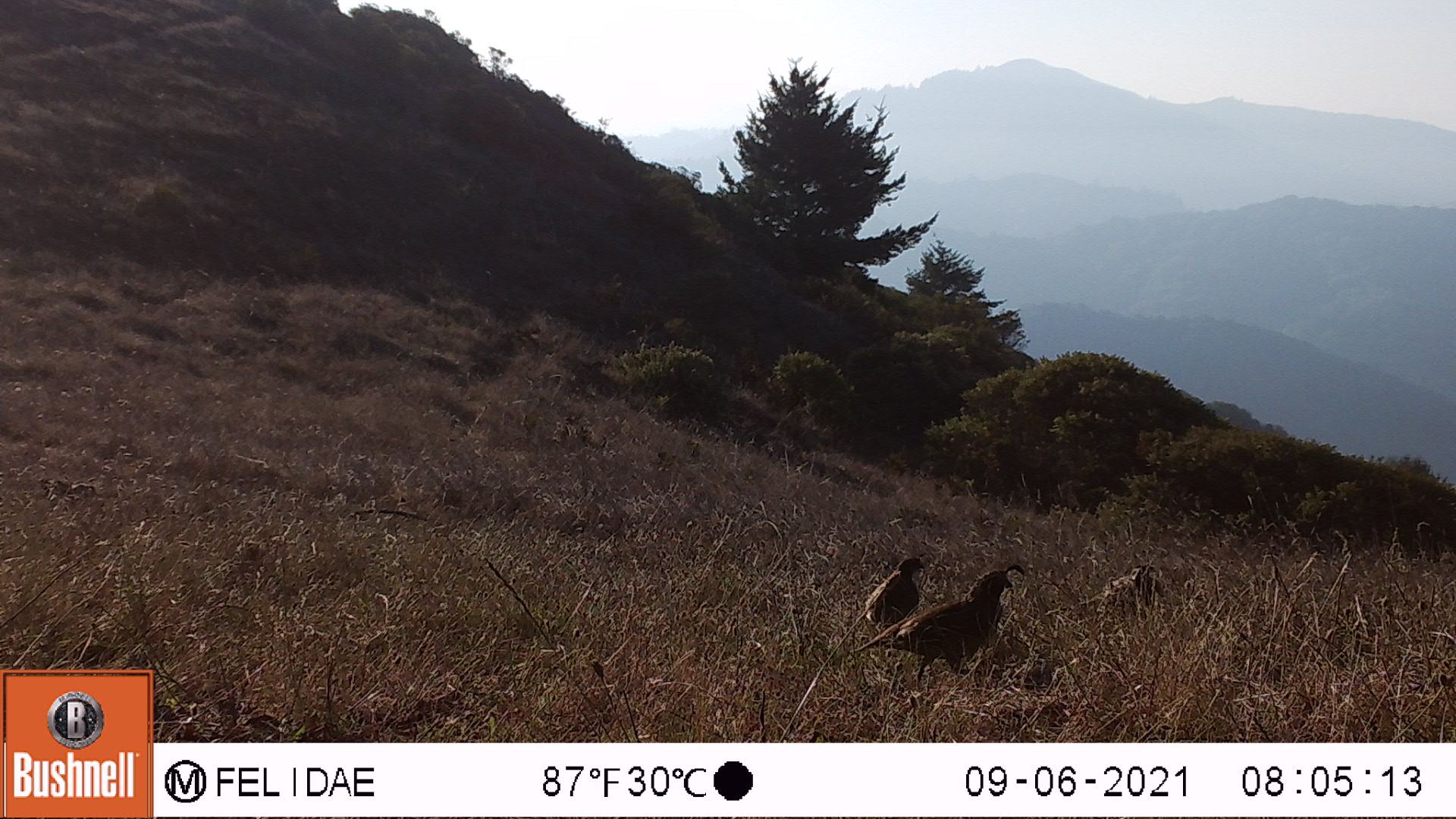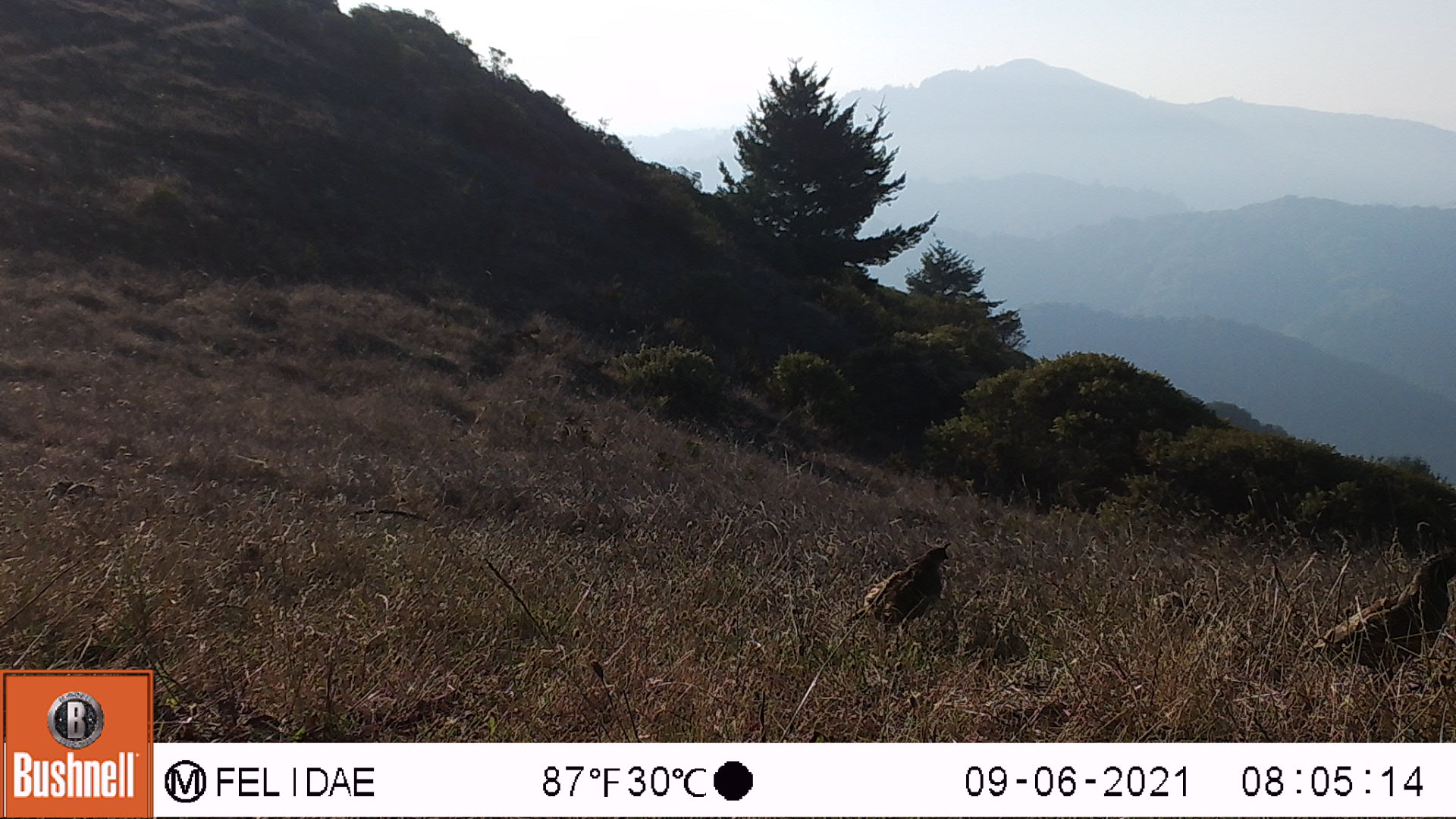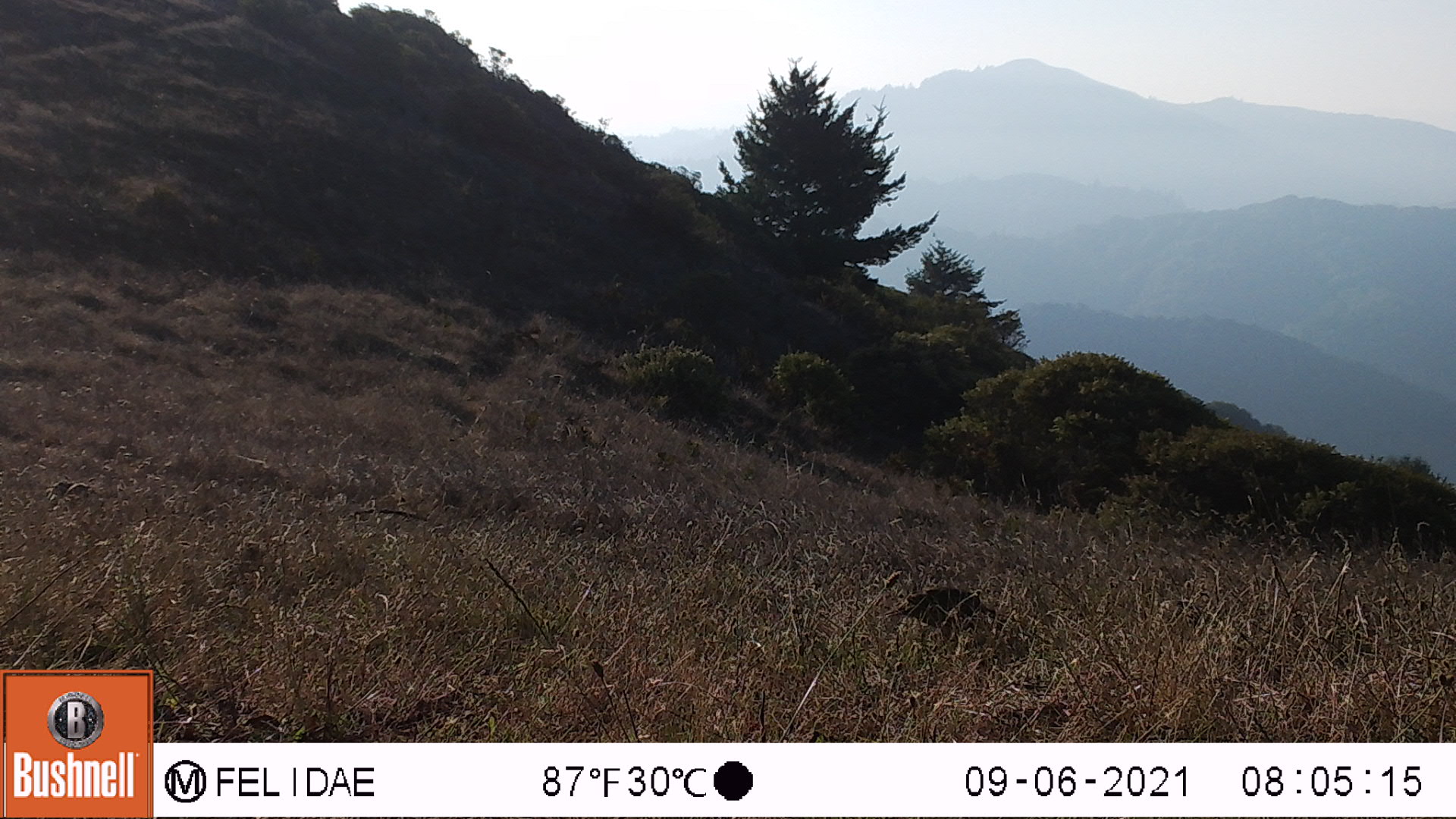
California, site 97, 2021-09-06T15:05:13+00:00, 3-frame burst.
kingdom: Animalia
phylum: Chordata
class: Aves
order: Galliformes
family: Odontophoridae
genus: Callipepla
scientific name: Callipepla californica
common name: california quail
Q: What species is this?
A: California quail (Callipepla californica).